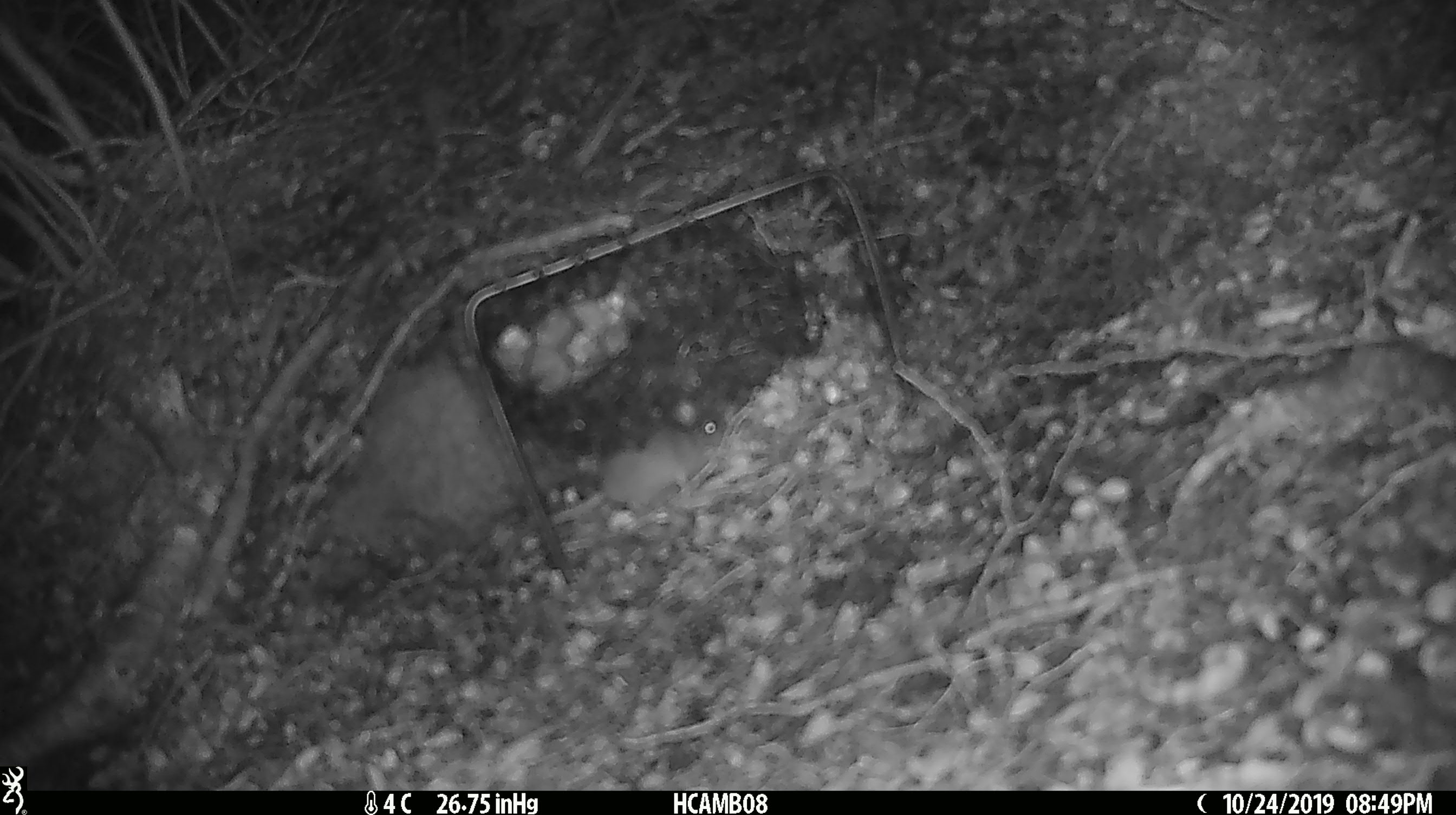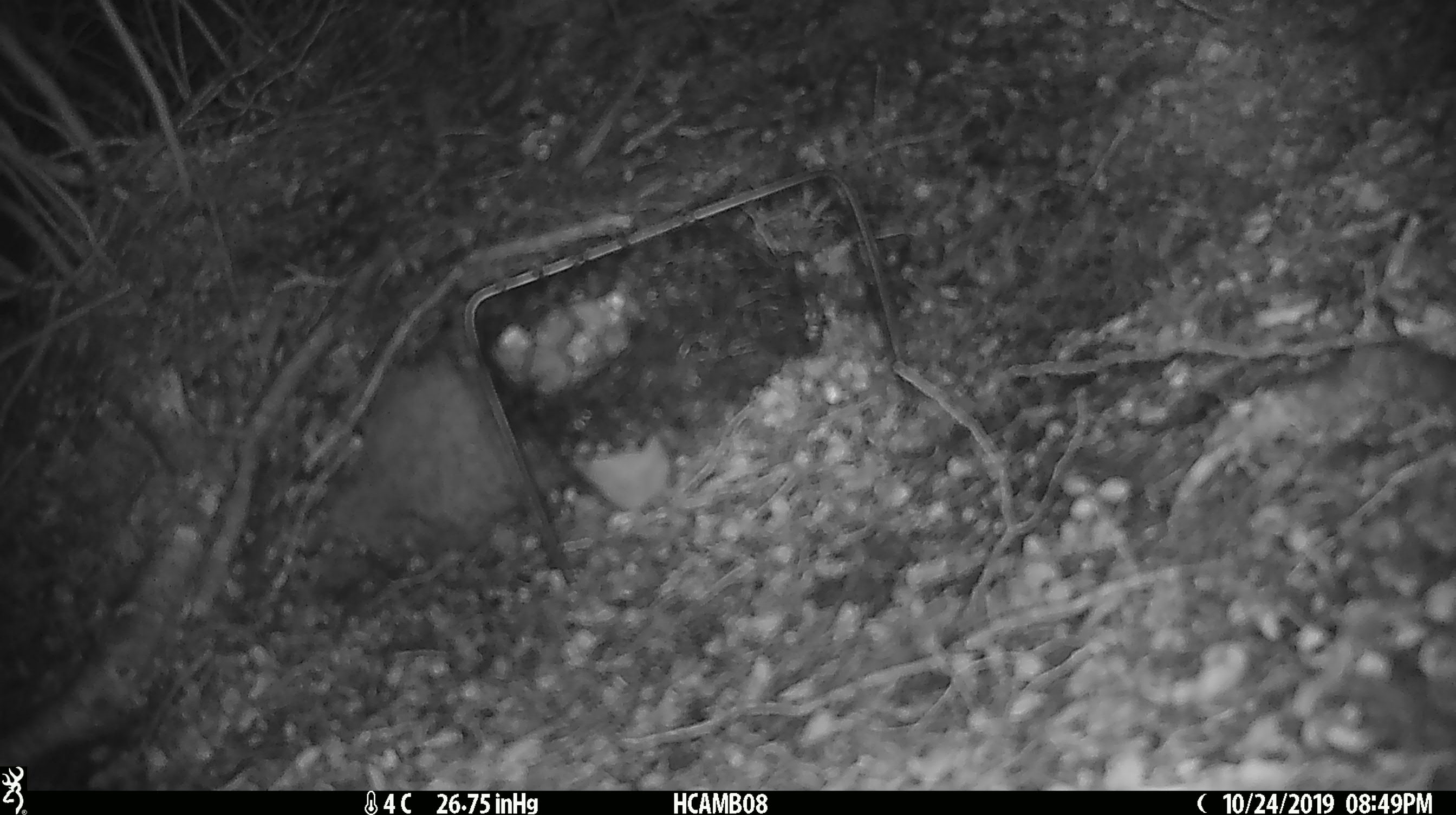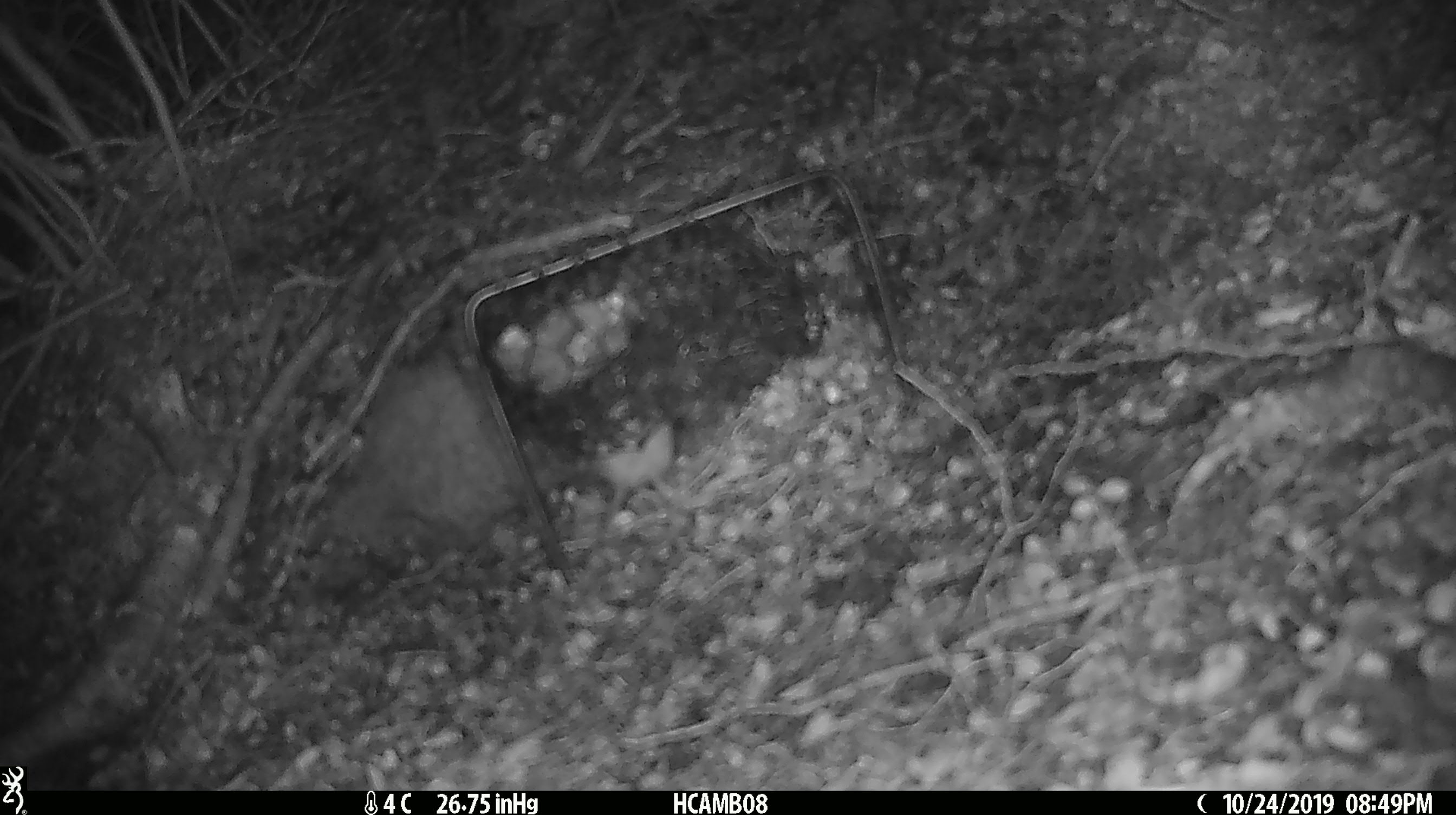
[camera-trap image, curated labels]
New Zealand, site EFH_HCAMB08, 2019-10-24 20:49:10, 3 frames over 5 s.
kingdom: Animalia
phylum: Chordata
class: Mammalia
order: Rodentia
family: Muridae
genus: Mus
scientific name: Mus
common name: mouse